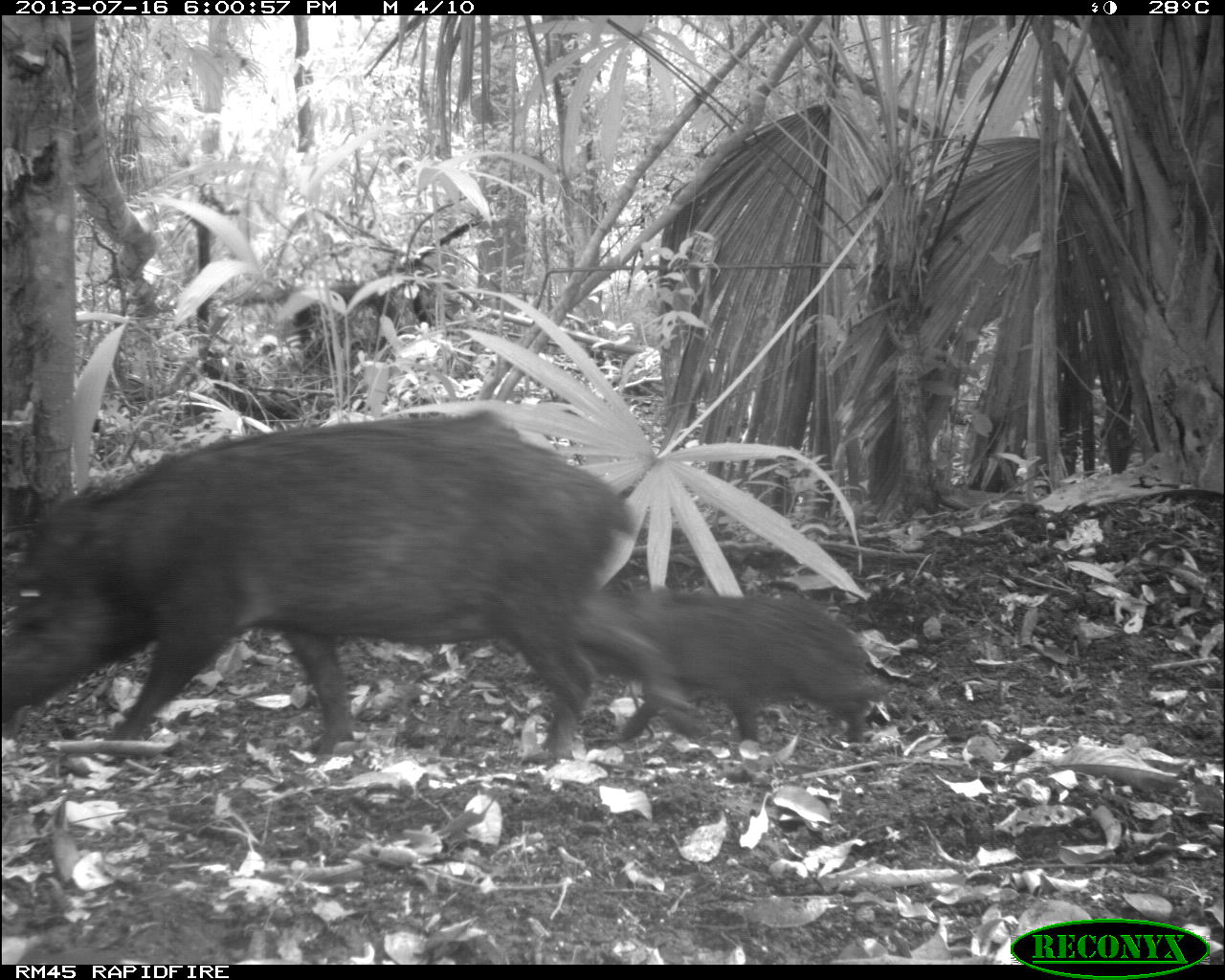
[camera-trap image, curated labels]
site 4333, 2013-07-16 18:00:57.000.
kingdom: Animalia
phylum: Chordata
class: Mammalia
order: Artiodactyla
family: Tayassuidae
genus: Tayassu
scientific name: Tayassu pecari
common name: white-lipped peccary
Tayassu pecari (white-lipped peccary), count 3.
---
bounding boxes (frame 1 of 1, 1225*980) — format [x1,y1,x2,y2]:
tayassu pecari: [0,407,707,764]; [577,592,886,744]